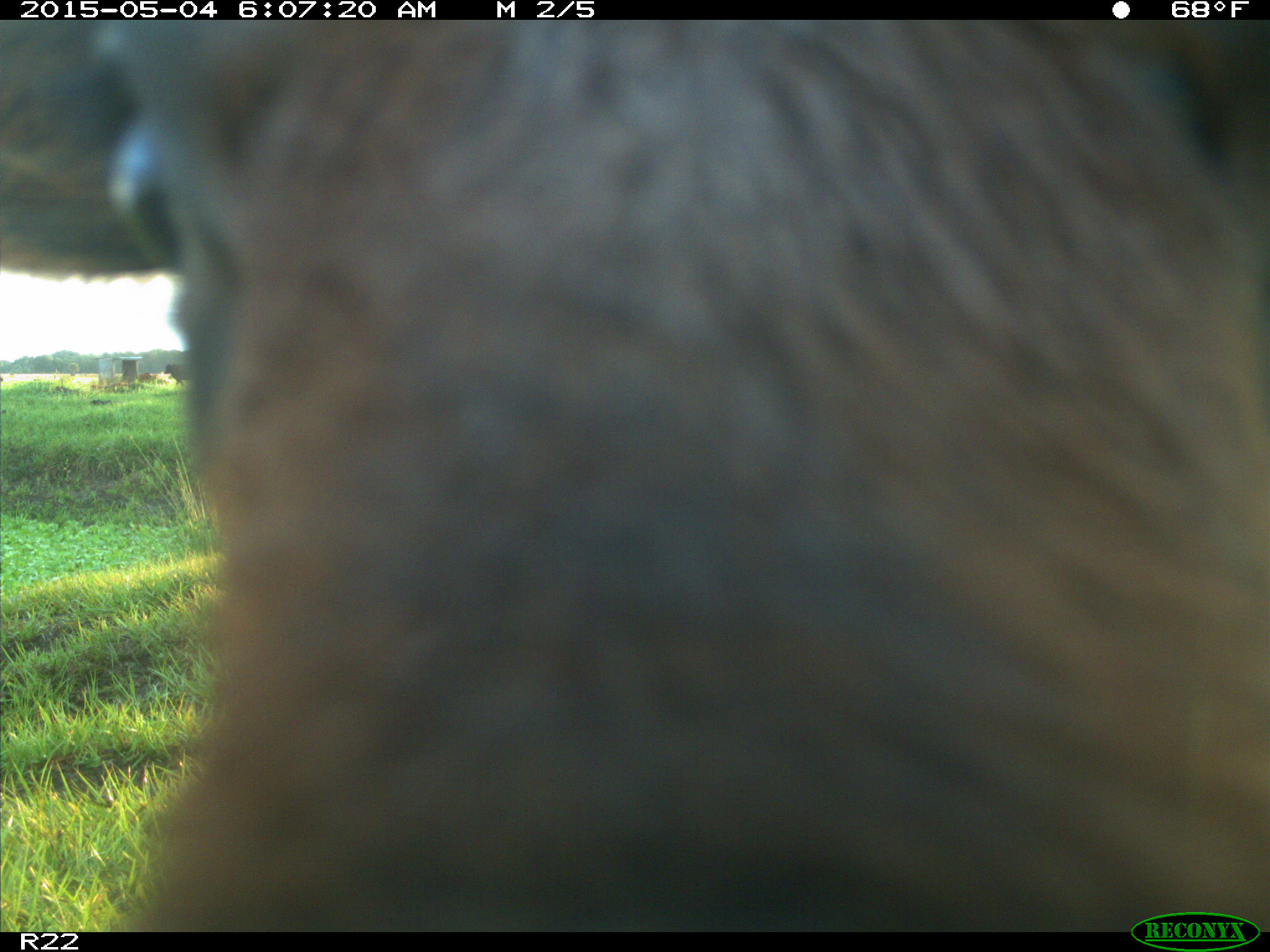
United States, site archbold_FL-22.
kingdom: Animalia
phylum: Chordata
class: Mammalia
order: Artiodactyla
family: Bovidae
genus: Bos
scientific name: Bos taurus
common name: domestic cow